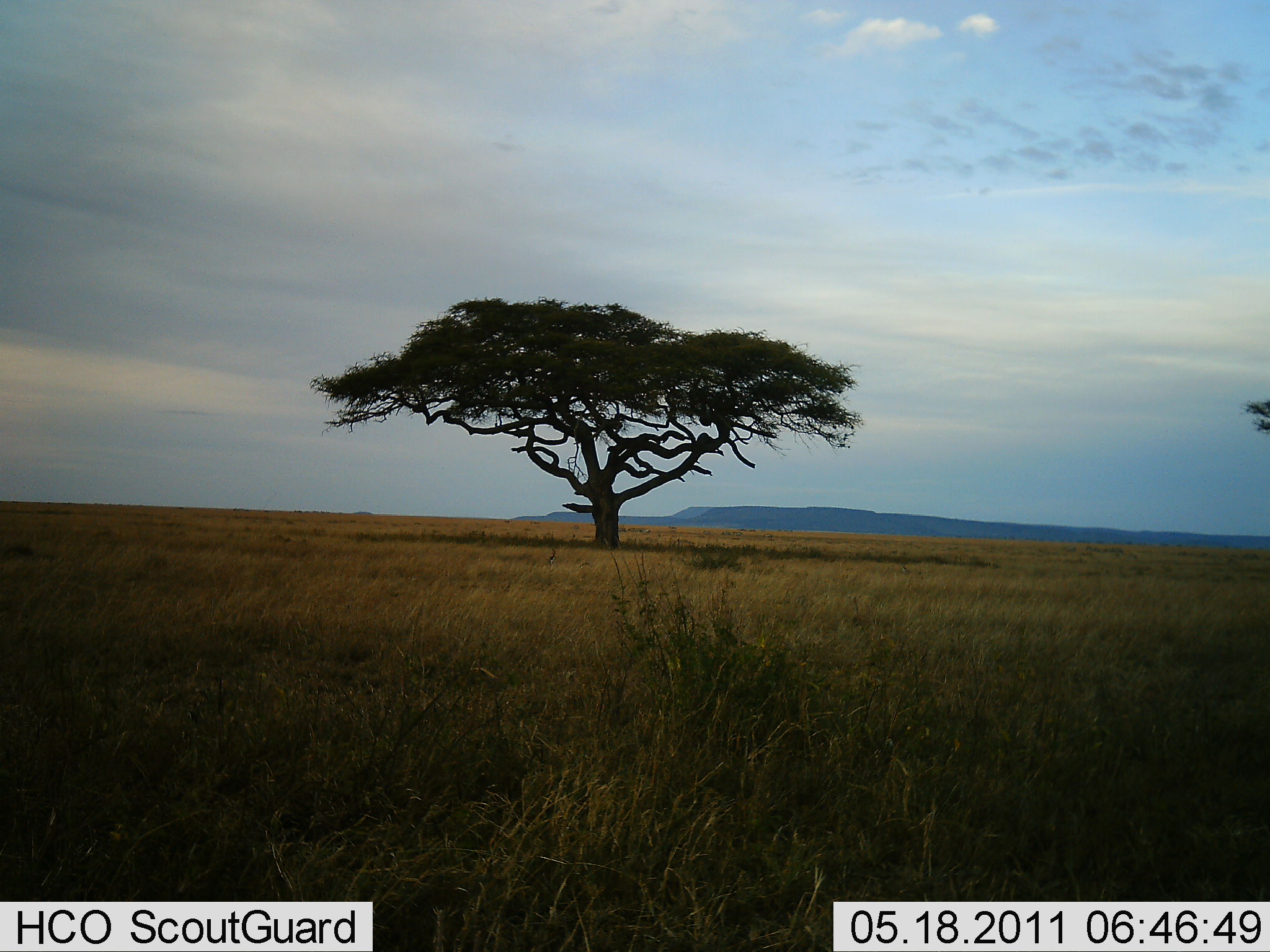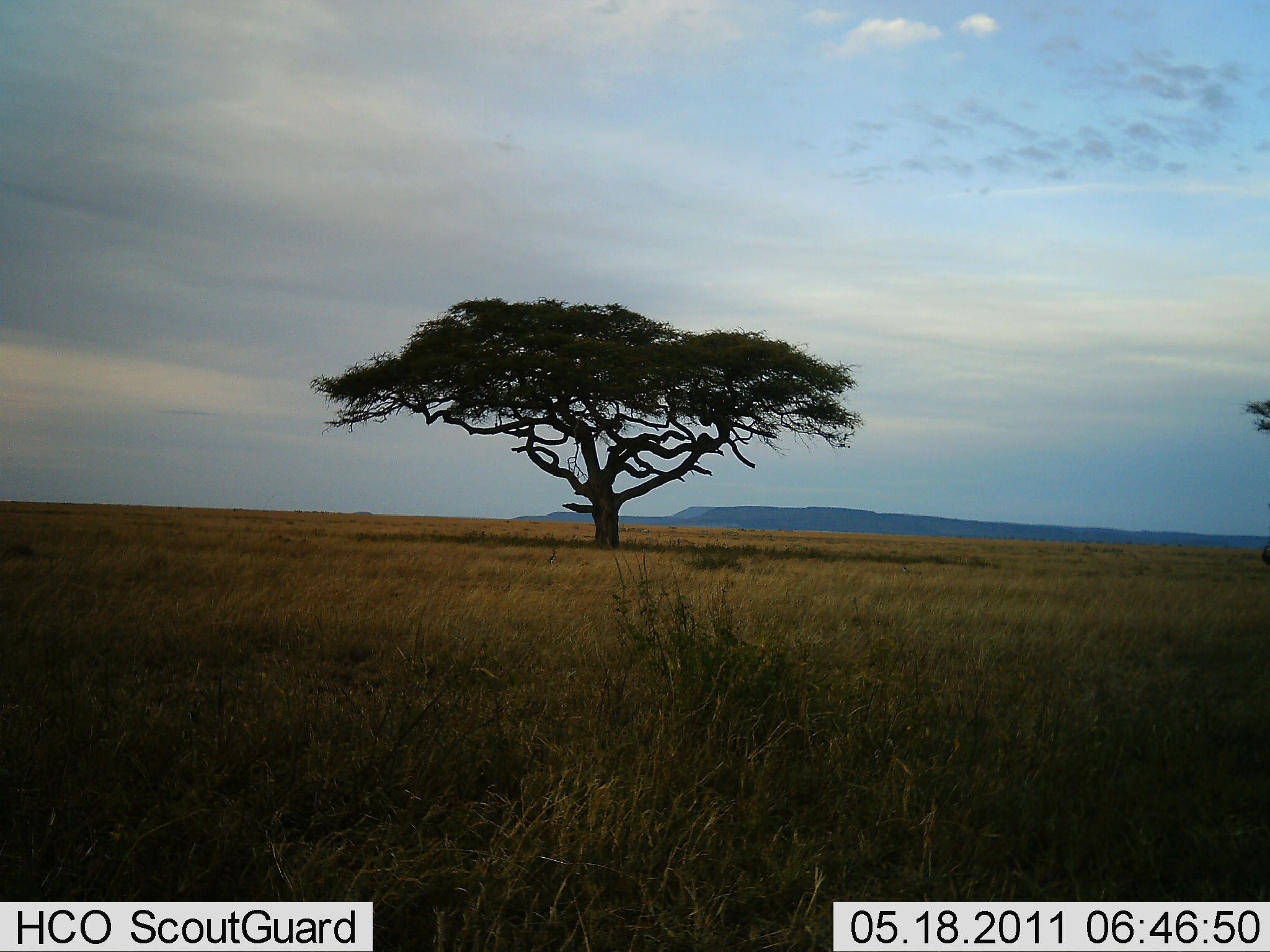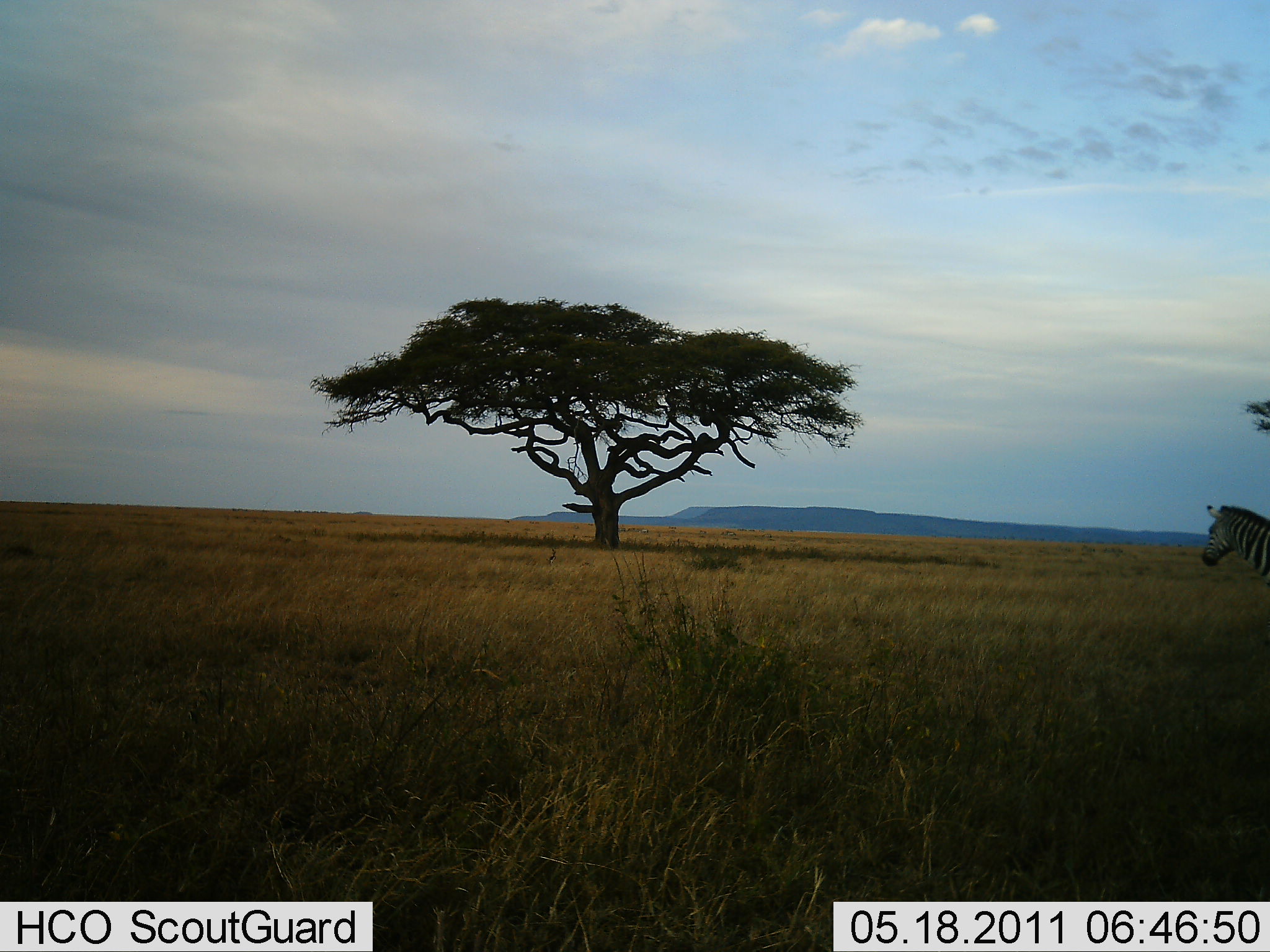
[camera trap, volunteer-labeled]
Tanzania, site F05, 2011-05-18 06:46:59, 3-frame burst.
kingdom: Animalia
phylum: Chordata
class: Mammalia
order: Perissodactyla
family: Equidae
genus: Equus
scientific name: Equus quagga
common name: plains zebra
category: zebra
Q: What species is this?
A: Zebra (plains zebra) (Equus quagga).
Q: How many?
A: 1.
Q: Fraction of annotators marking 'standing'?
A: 25%.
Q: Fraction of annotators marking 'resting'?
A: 0%.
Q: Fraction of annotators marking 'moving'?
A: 83%.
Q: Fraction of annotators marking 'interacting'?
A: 0%.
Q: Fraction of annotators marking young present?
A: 0%.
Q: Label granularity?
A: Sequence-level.